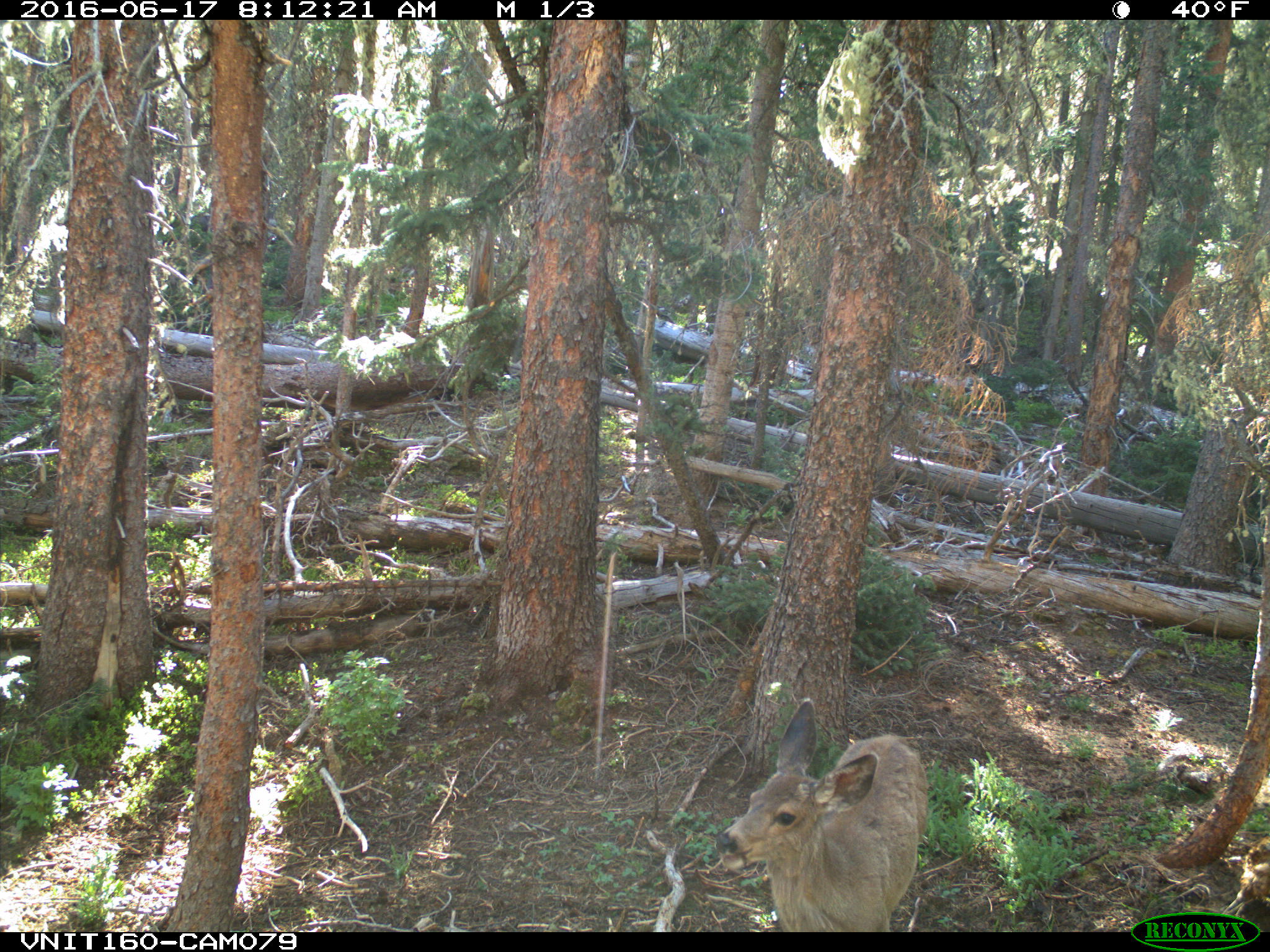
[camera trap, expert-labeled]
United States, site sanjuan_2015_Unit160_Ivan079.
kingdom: Animalia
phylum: Chordata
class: Mammalia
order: Artiodactyla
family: Cervidae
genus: Odocoileus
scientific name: Odocoileus hemionus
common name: mule deer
Odocoileus hemionus (mule deer).